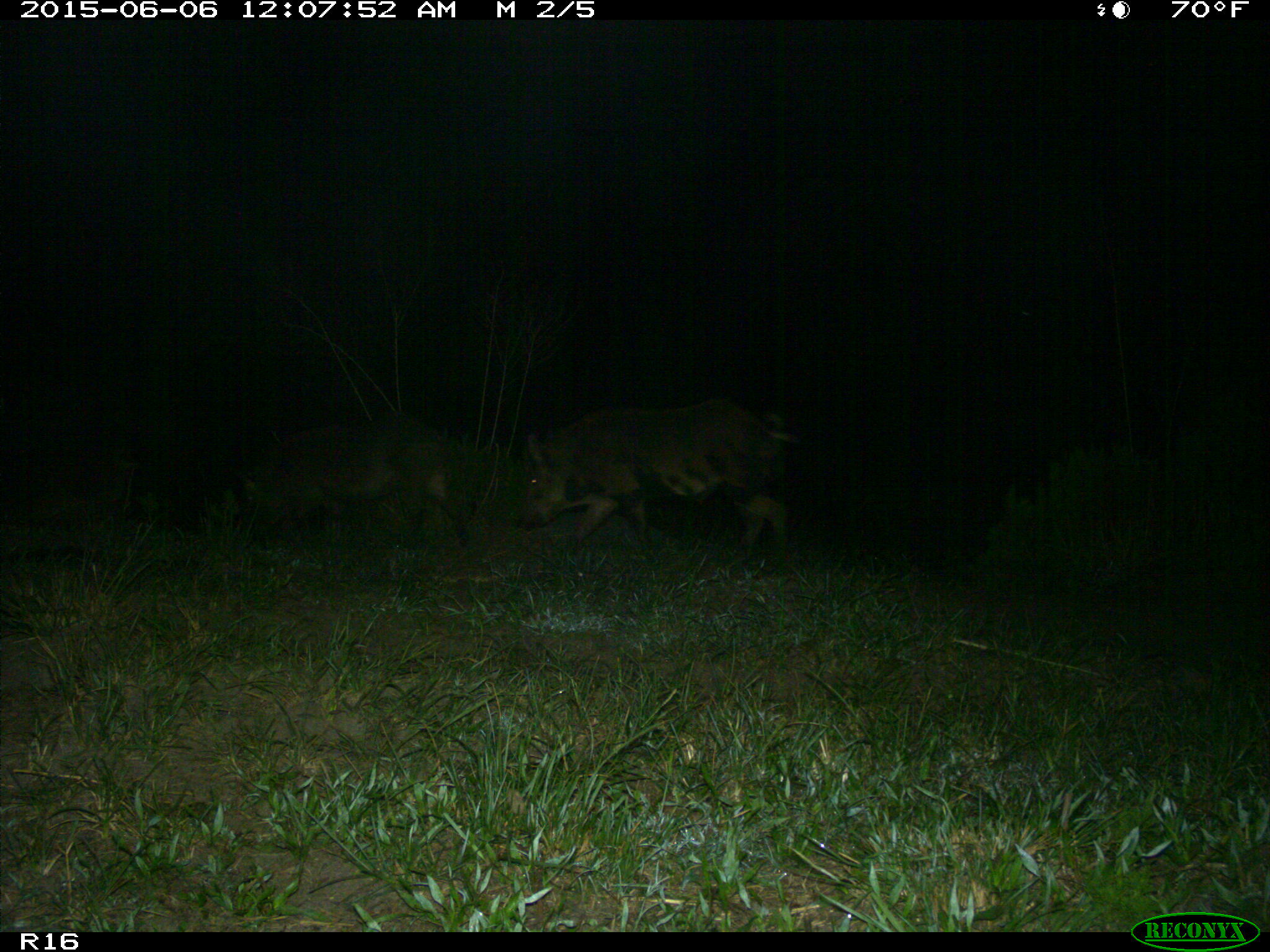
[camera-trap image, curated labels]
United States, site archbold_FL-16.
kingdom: Animalia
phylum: Chordata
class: Mammalia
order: Artiodactyla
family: Suidae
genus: Sus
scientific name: Sus scrofa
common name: wild boar